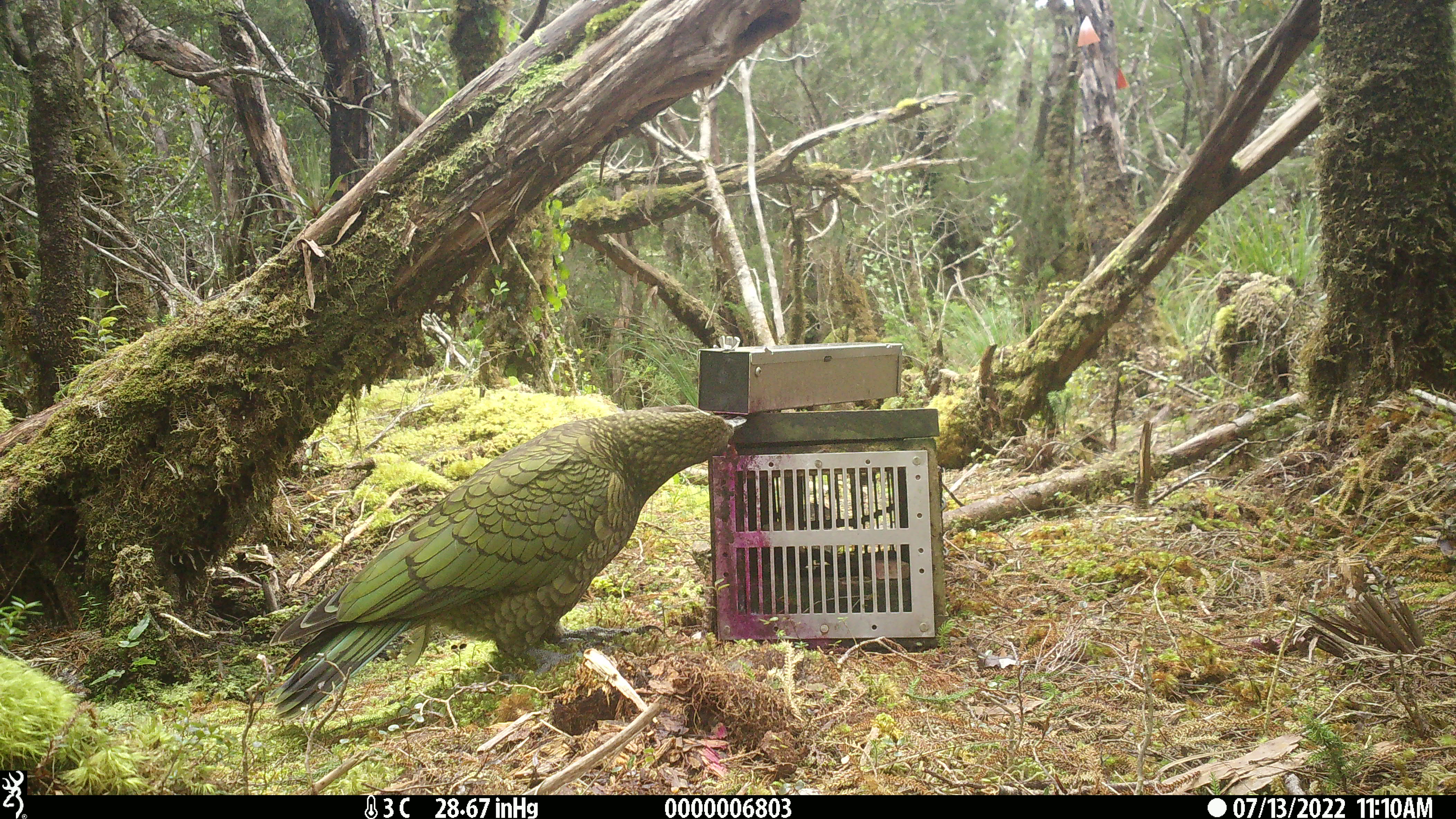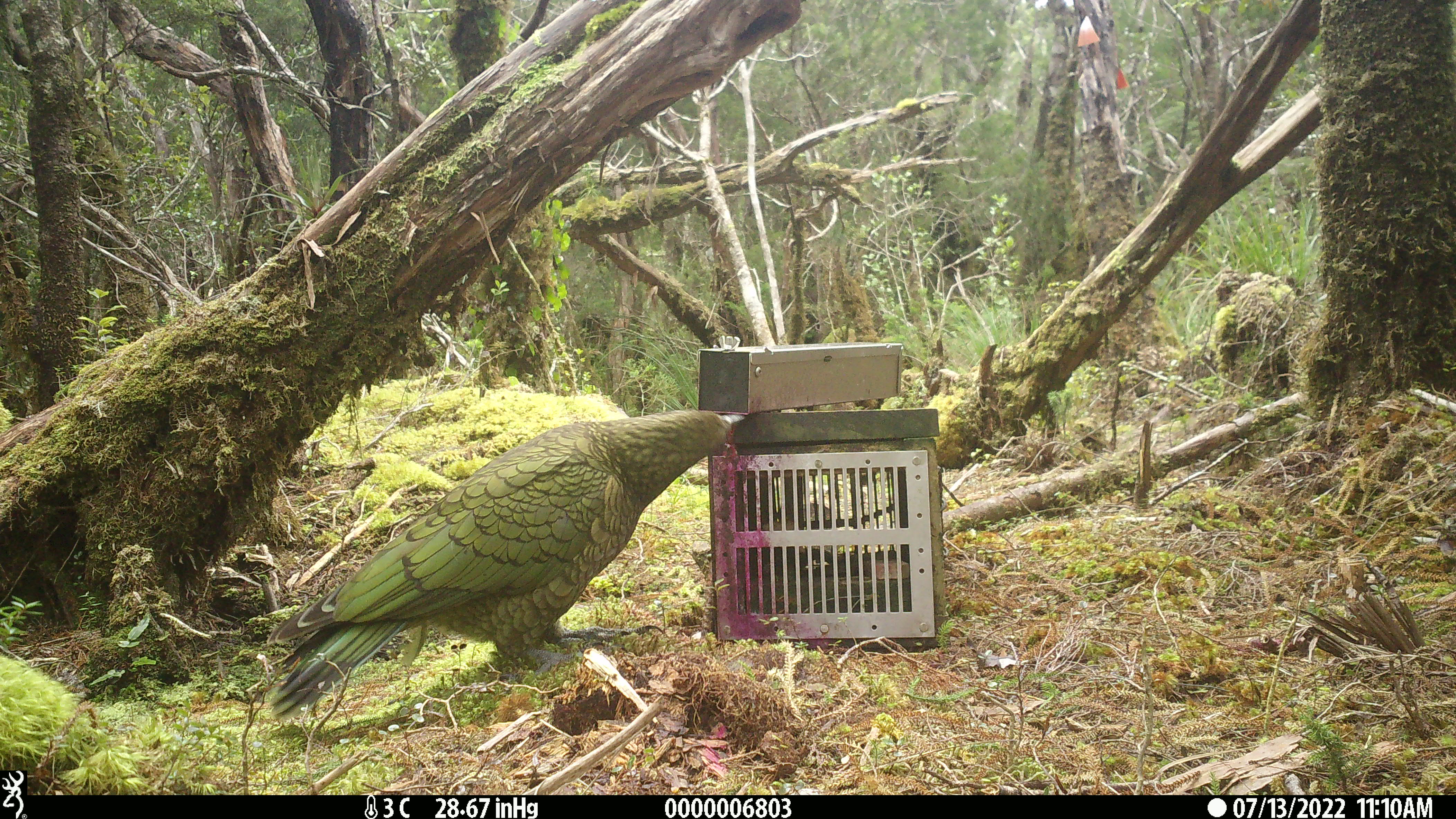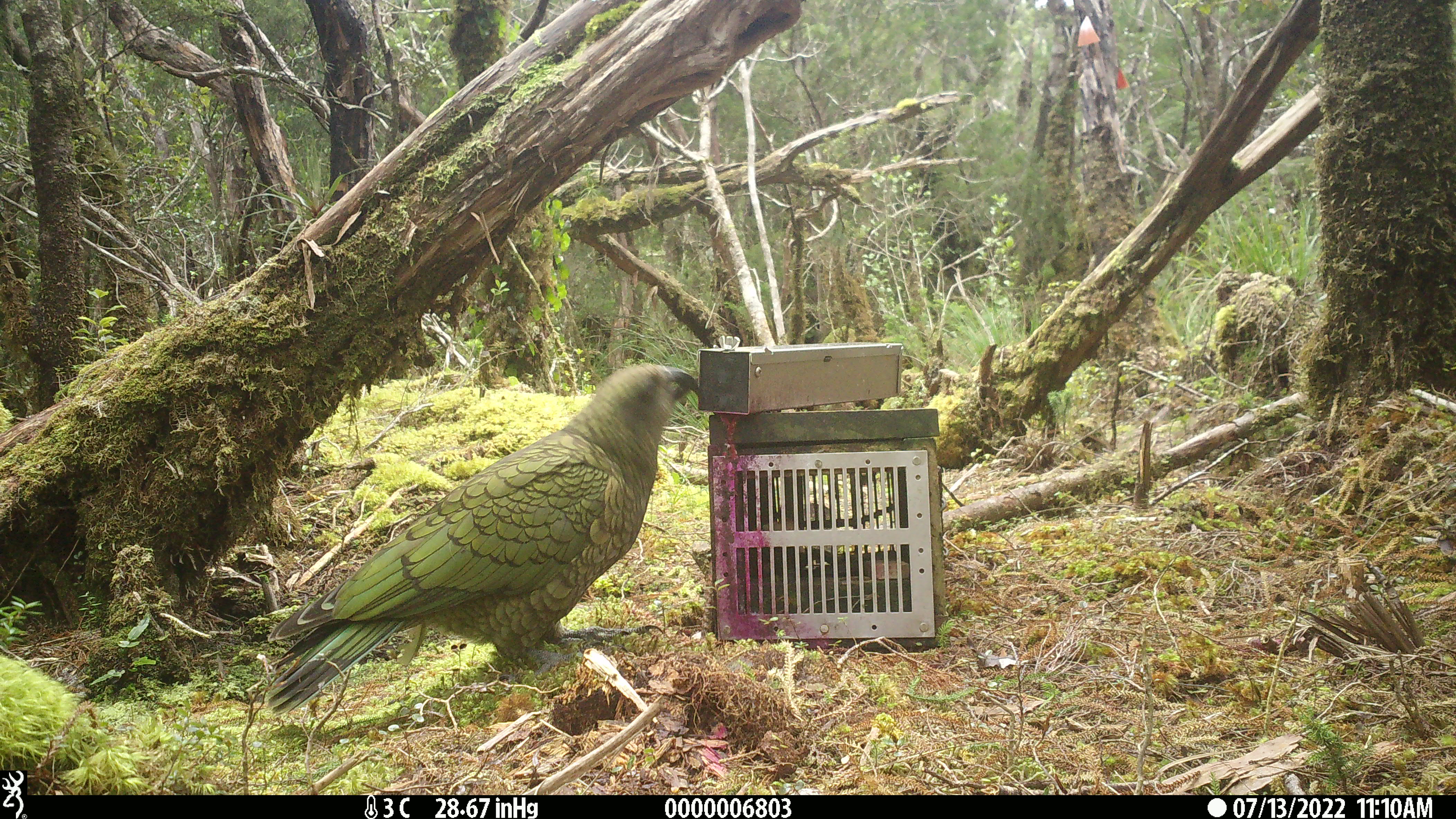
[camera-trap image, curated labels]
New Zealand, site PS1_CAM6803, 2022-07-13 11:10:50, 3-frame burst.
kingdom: Animalia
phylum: Chordata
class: Aves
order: Psittaciformes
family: Strigopidae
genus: Nestor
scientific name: Nestor notabilis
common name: kea